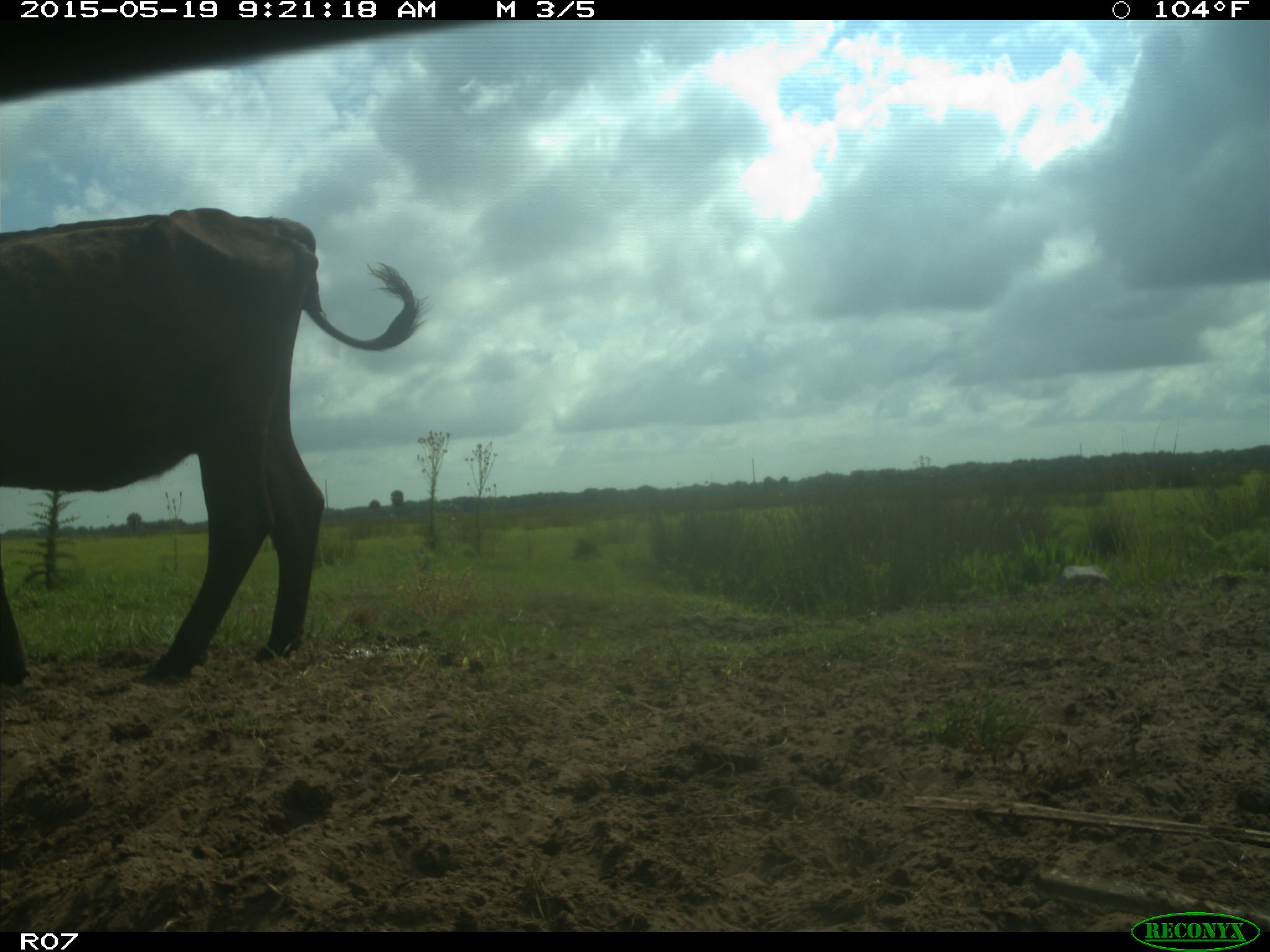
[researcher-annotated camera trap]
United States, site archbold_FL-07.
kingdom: Animalia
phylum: Chordata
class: Mammalia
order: Artiodactyla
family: Bovidae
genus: Bos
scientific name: Bos taurus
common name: domestic cow